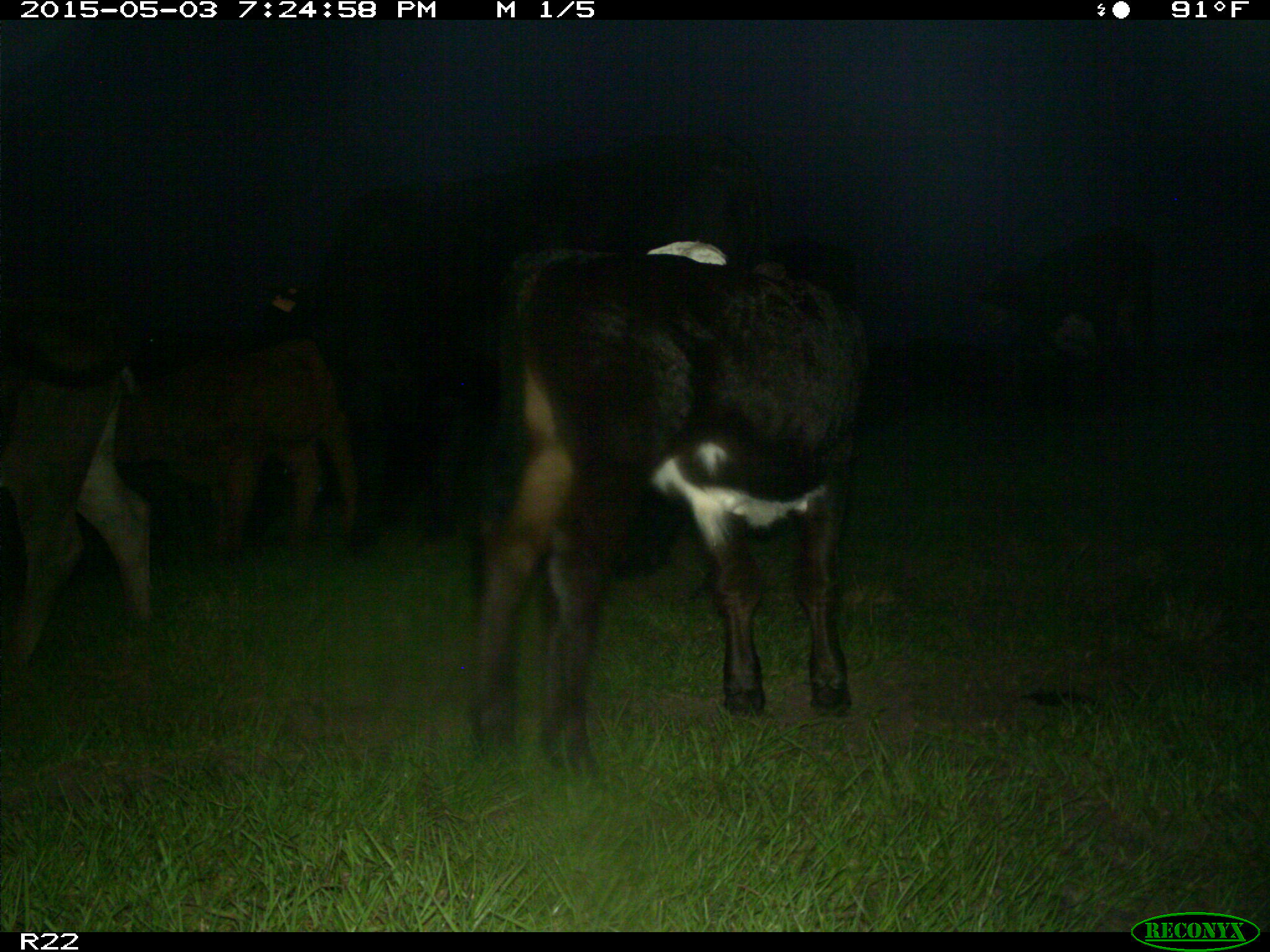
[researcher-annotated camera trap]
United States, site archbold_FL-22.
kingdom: Animalia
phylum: Chordata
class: Mammalia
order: Artiodactyla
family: Bovidae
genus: Bos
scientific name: Bos taurus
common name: domestic cow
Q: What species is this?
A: Bos taurus (domestic cow).